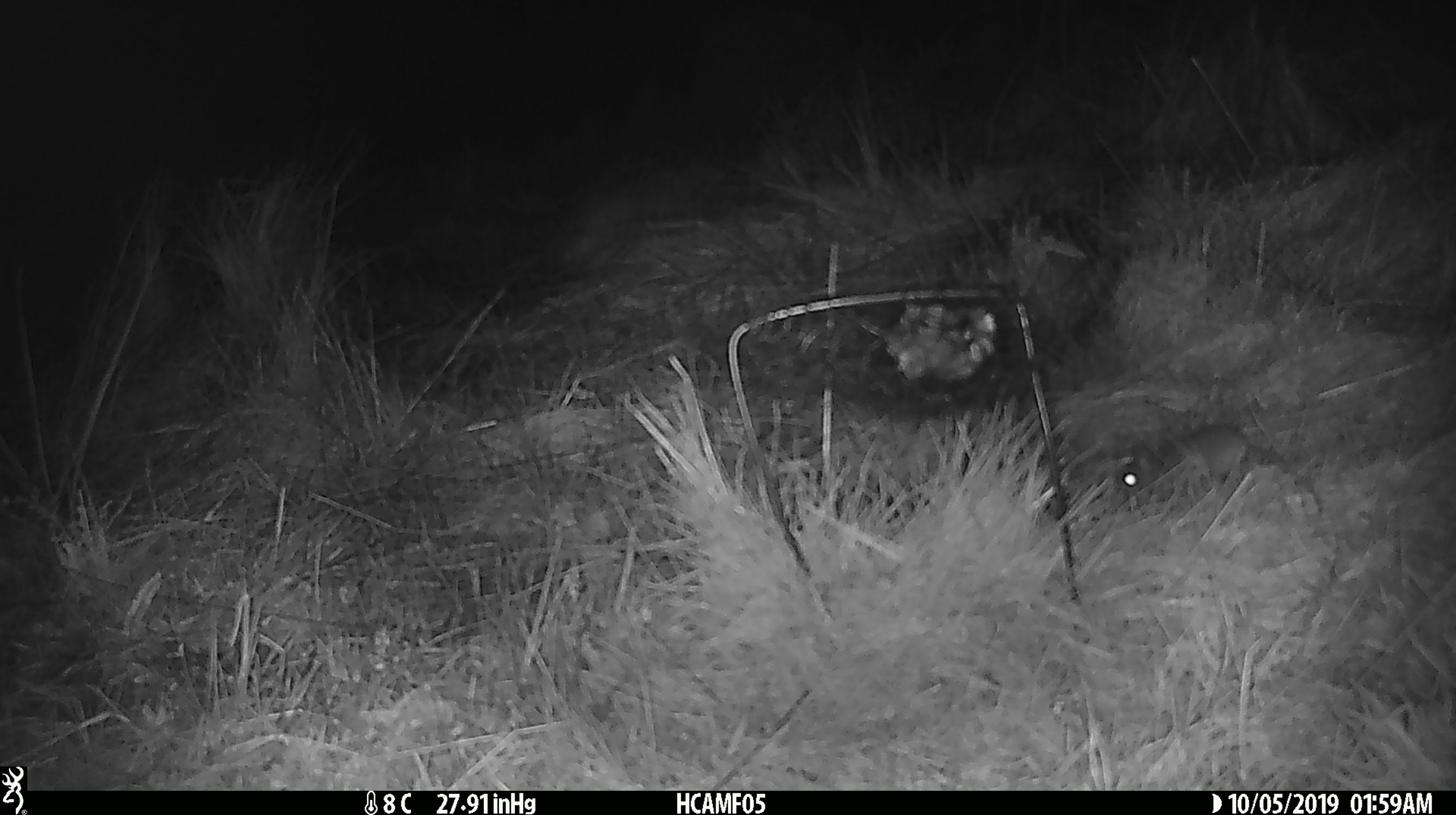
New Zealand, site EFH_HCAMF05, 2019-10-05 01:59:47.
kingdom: Animalia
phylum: Chordata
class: Mammalia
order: Rodentia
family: Muridae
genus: Mus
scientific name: Mus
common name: mouse